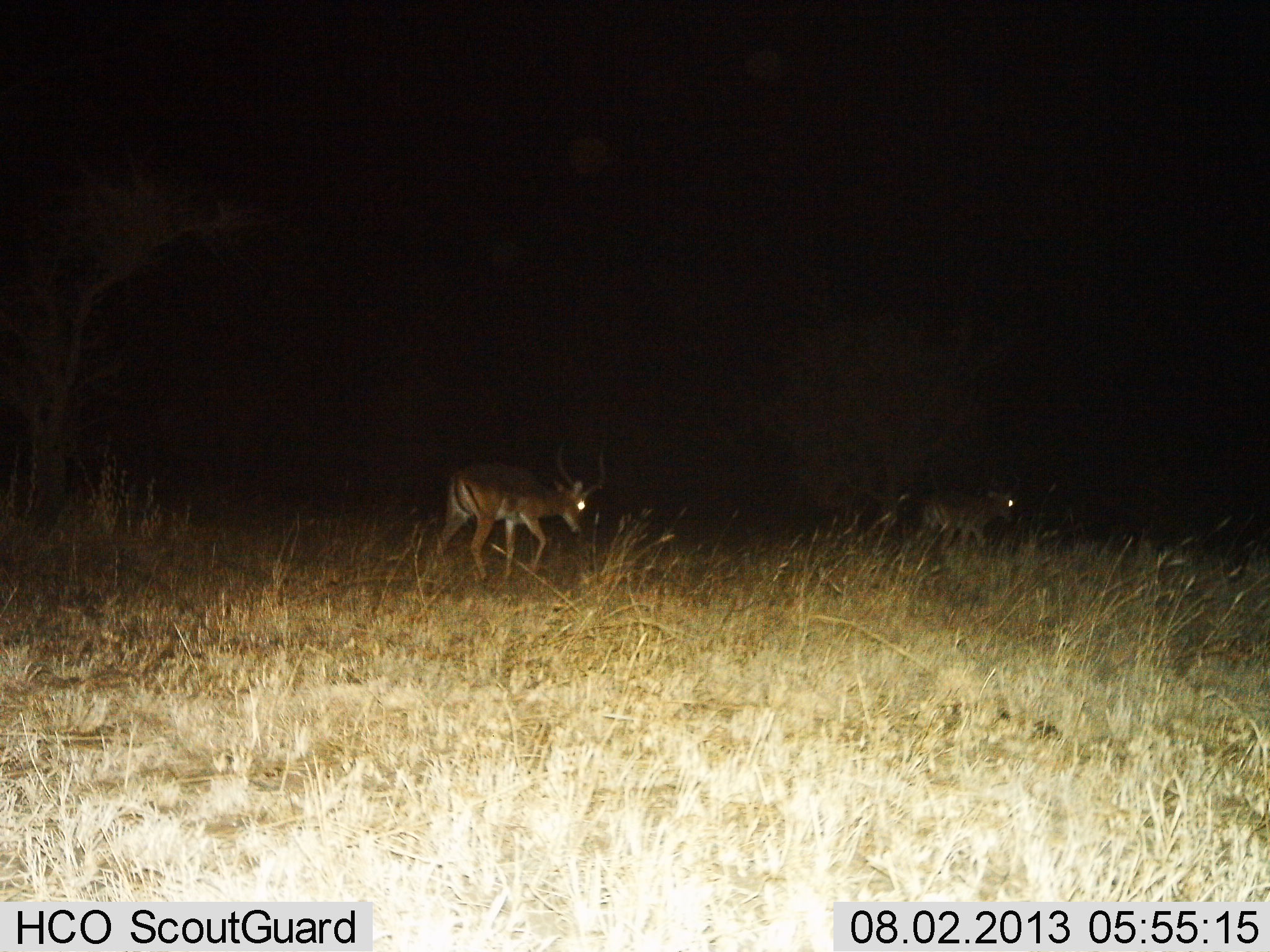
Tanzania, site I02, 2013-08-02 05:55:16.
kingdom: Animalia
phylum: Chordata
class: Mammalia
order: Artiodactyla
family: Bovidae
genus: Aepyceros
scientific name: Aepyceros melampus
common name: impala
Impala (Aepyceros melampus), count 2. Behavior (volunteer vote fractions): standing 10%, resting 0%, moving 95%, interacting 0%. Young present (vote fraction): 0%. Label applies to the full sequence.